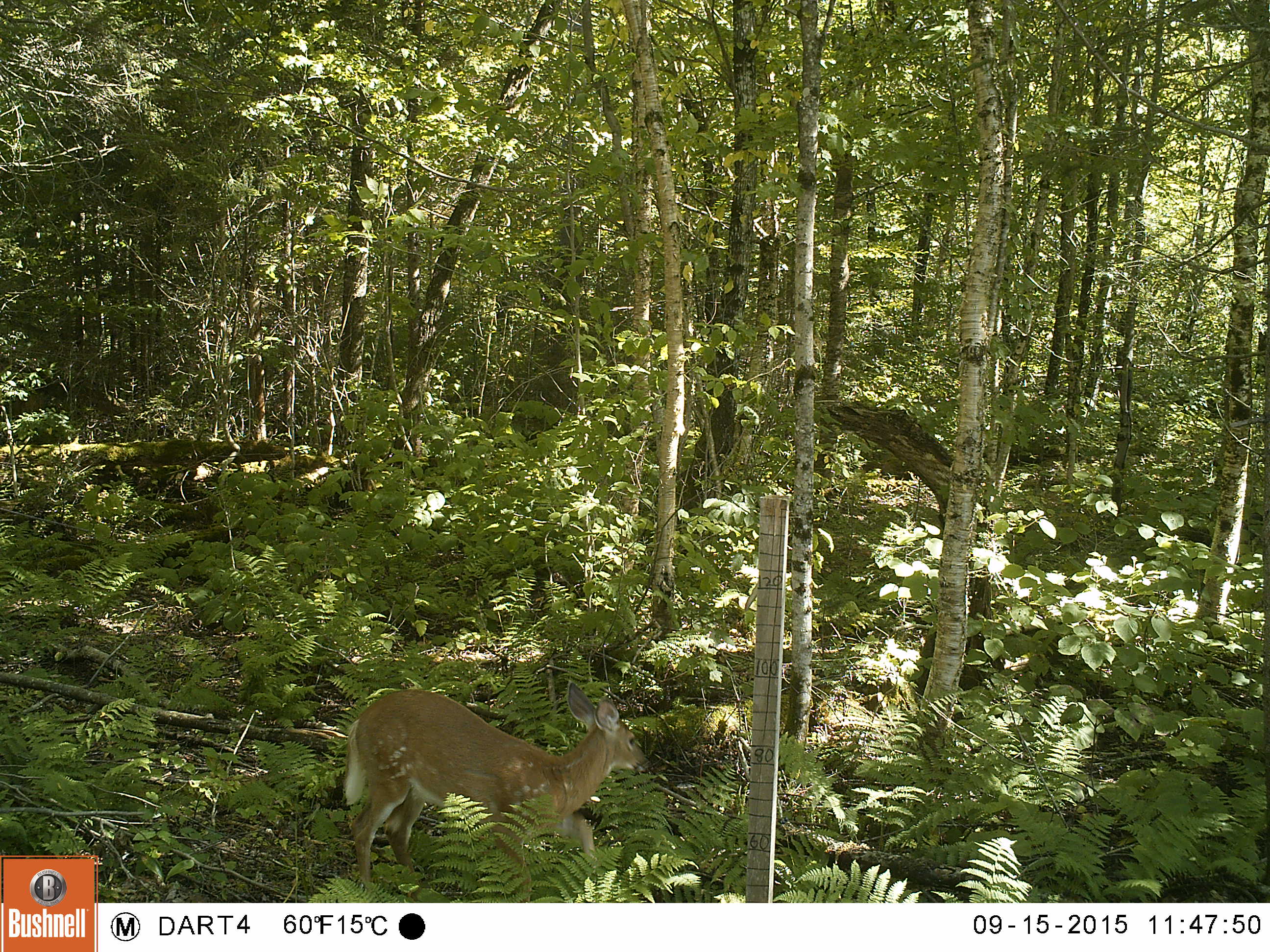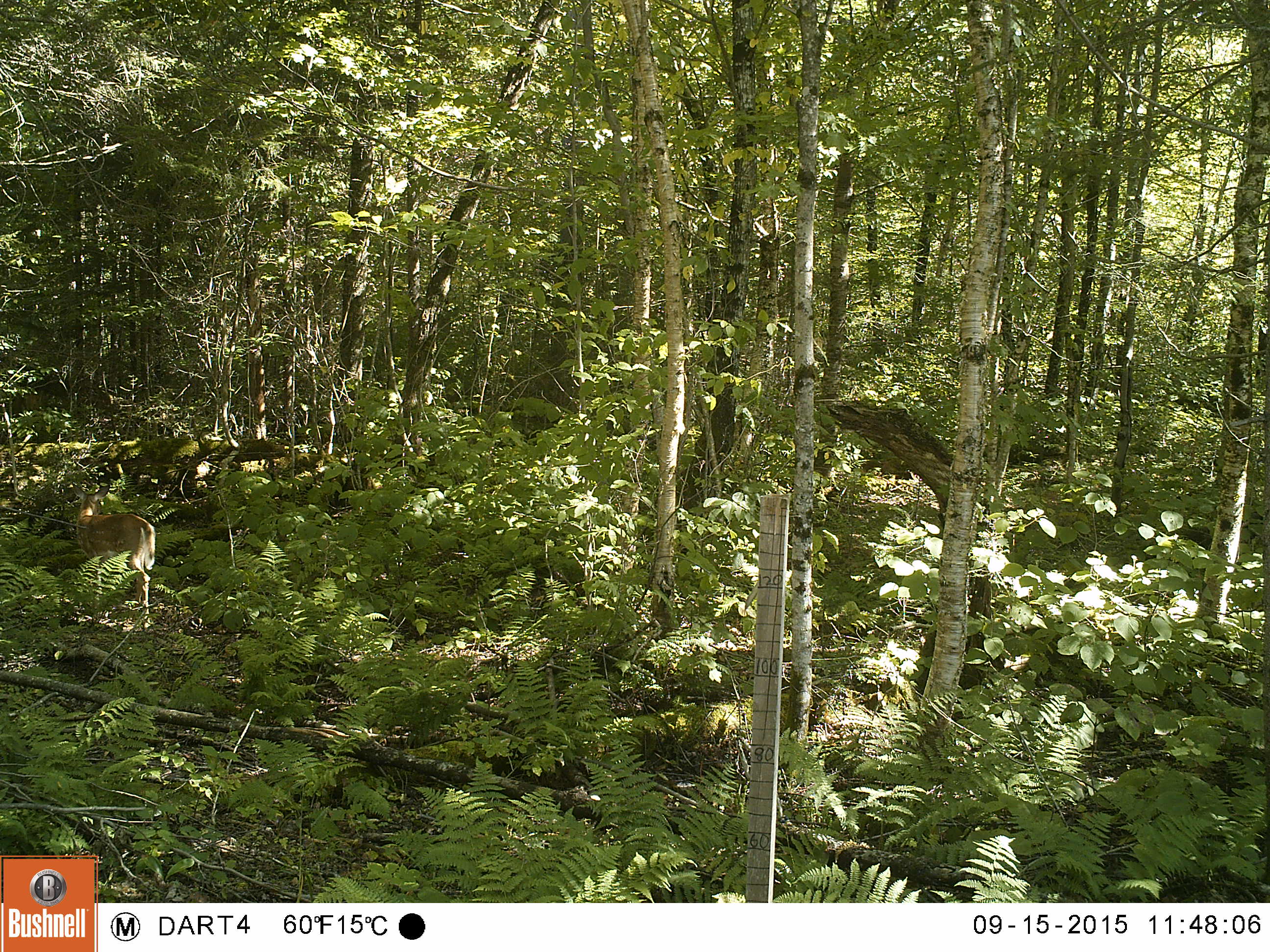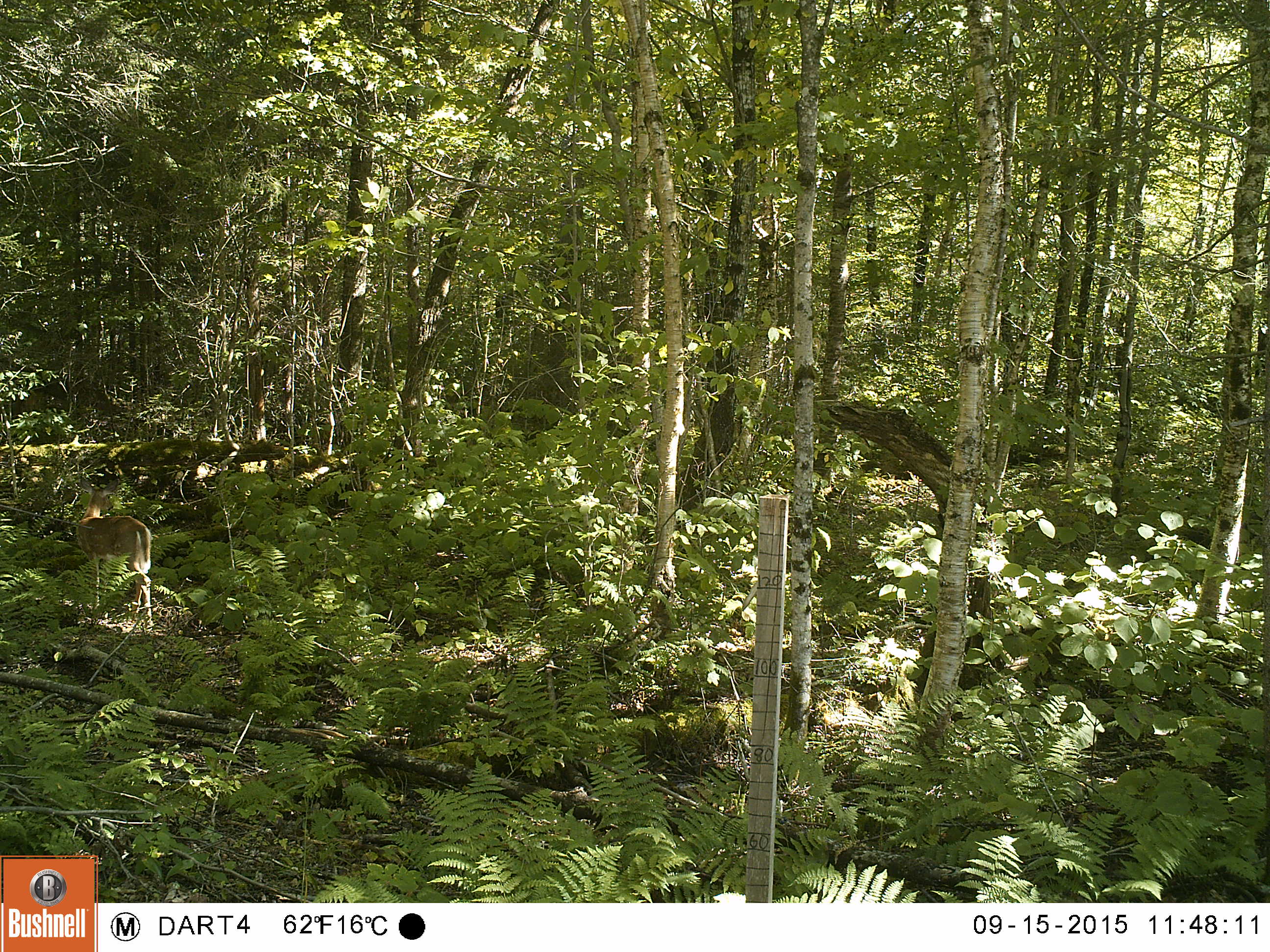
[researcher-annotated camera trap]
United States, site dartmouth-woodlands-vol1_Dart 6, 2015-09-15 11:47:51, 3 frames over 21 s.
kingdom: Animalia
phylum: Chordata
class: Mammalia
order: Artiodactyla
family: Cervidae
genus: Odocoileus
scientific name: Odocoileus virginianus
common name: white-tailed deer